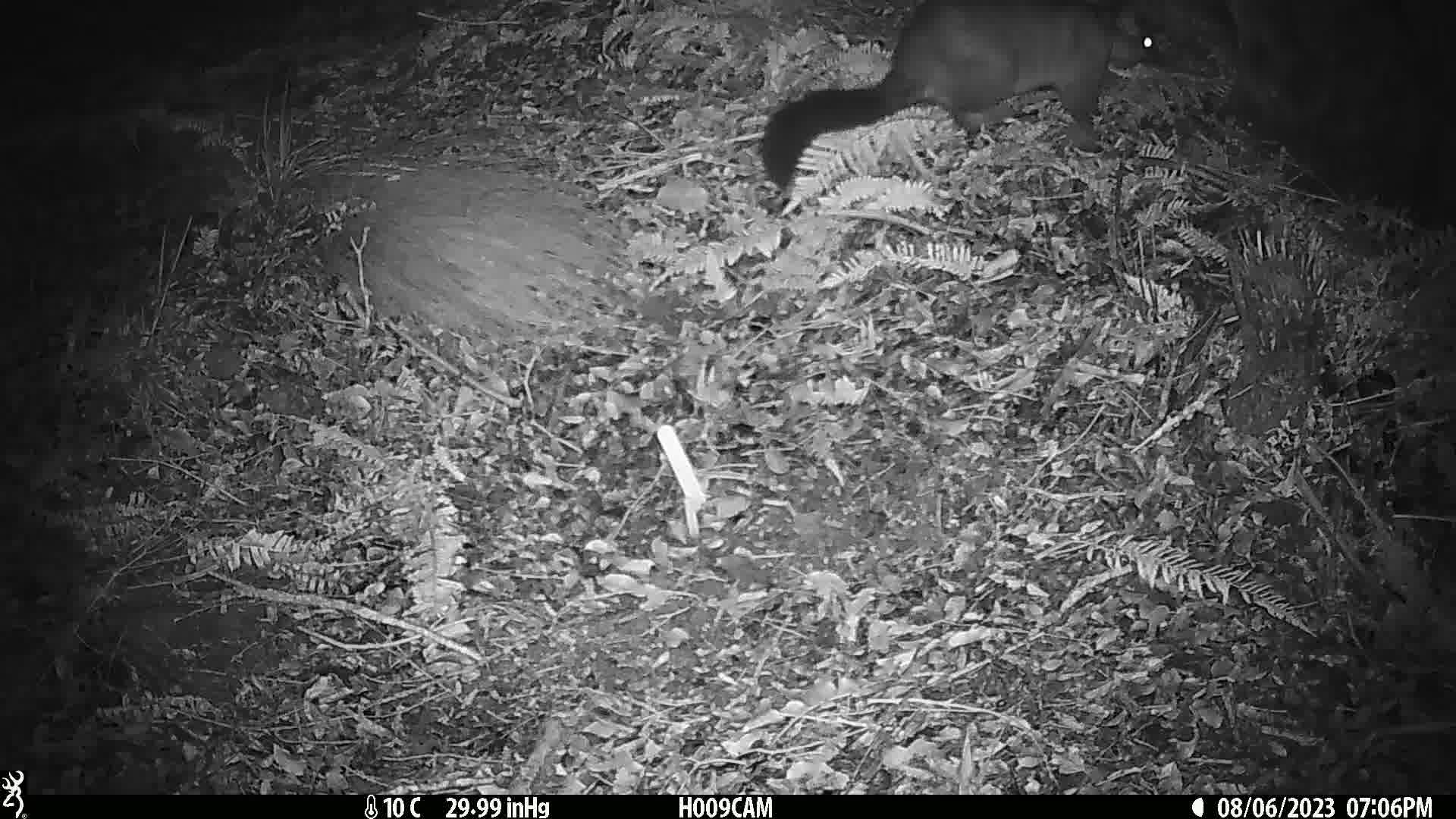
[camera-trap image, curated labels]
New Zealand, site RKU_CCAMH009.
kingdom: Animalia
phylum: Chordata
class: Mammalia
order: Diprotodontia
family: Phalangeridae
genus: Trichosurus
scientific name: Trichosurus vulpecula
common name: common brushtail possum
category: possum